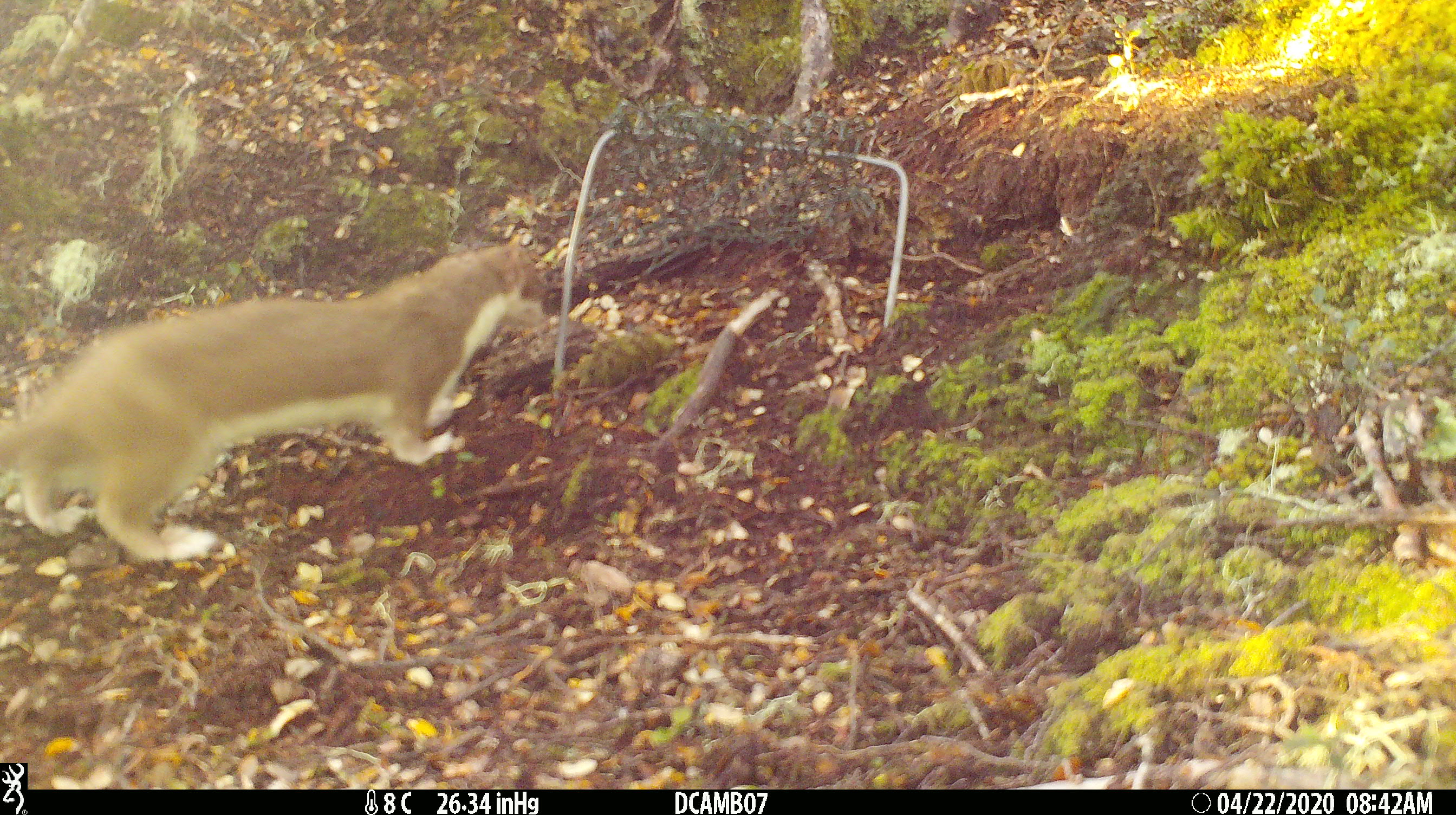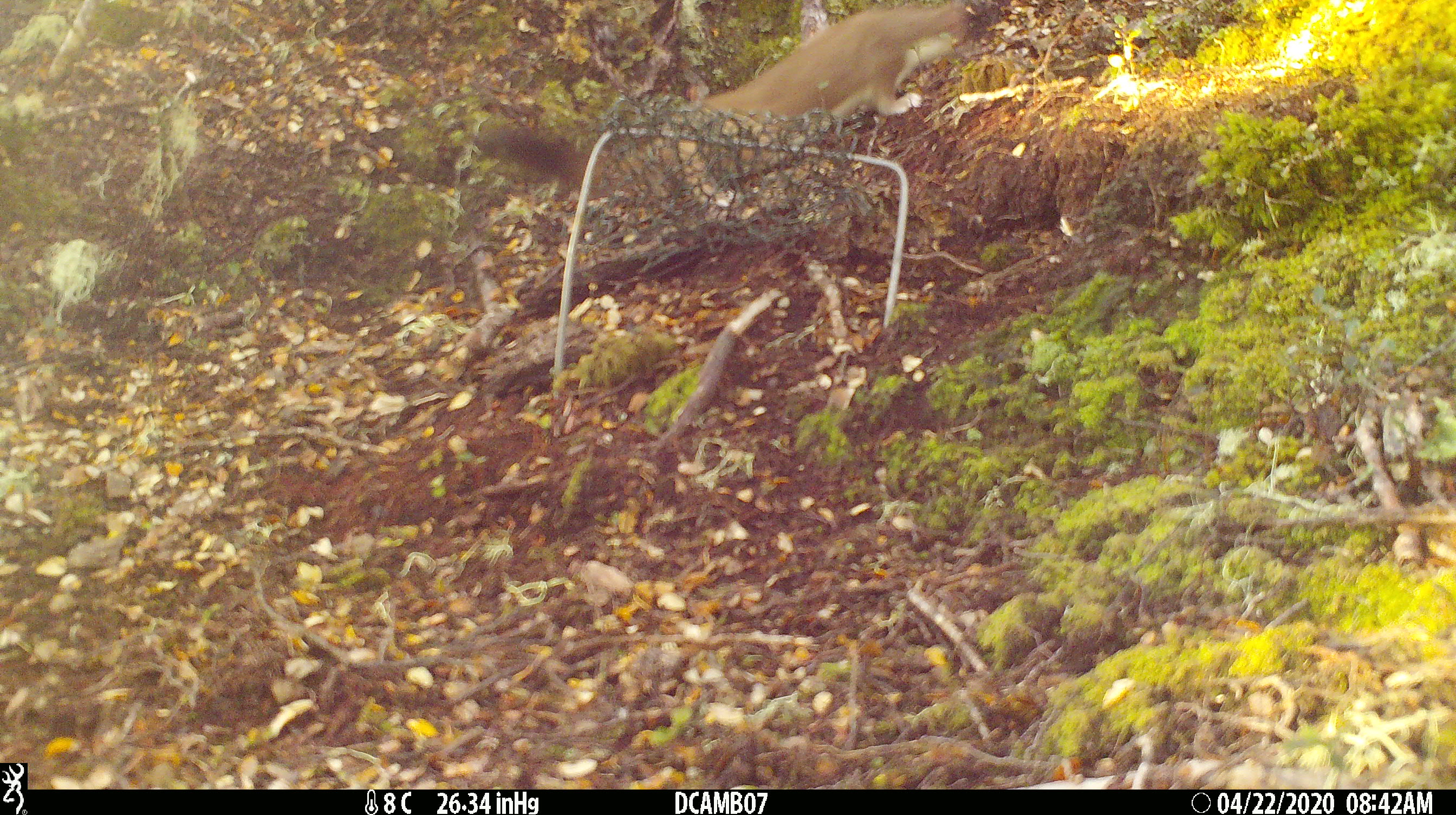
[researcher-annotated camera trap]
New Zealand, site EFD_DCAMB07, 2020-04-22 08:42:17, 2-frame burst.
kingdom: Animalia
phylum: Chordata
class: Mammalia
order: Carnivora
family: Mustelidae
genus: Mustela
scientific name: Mustela erminea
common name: stoat